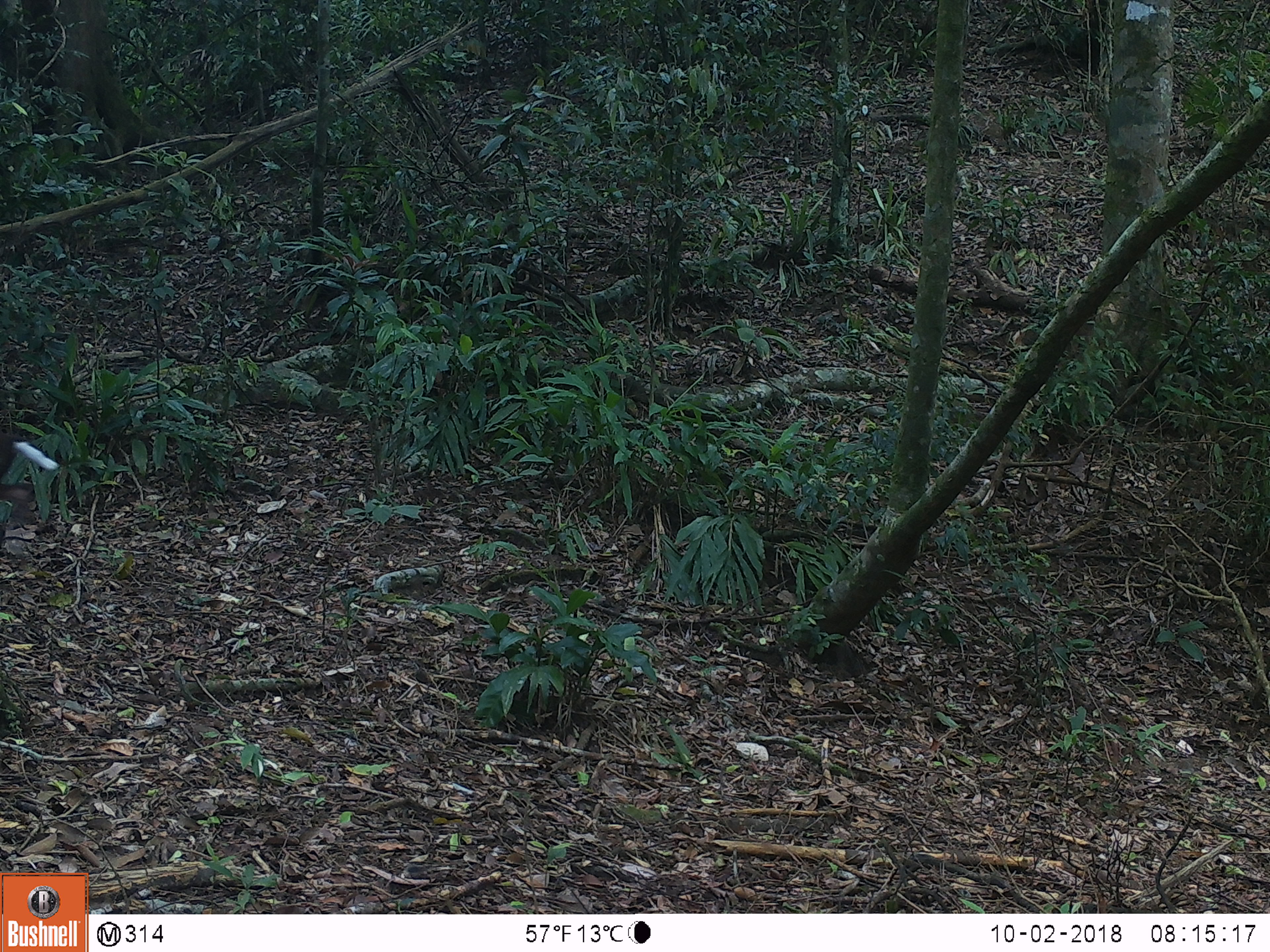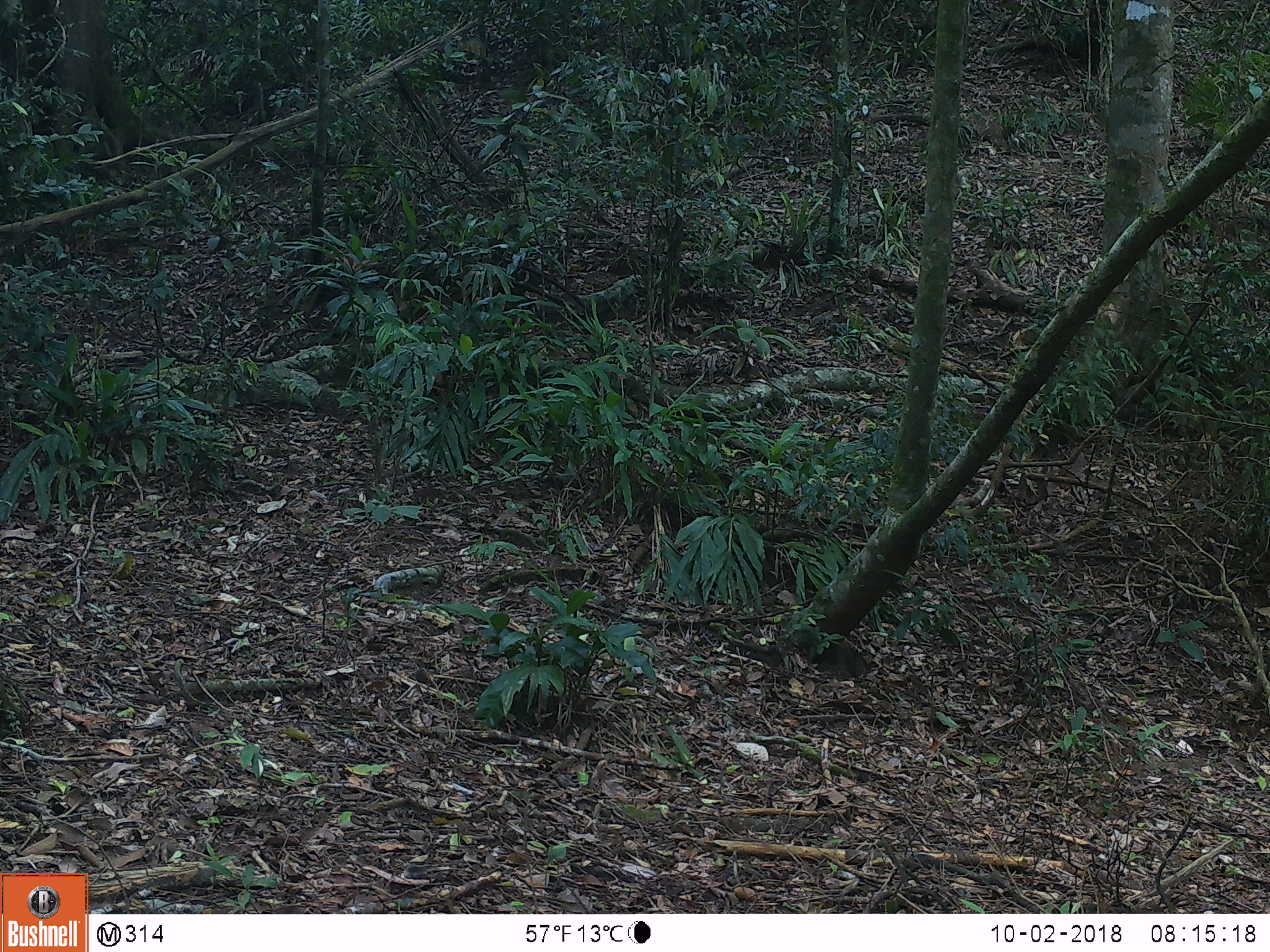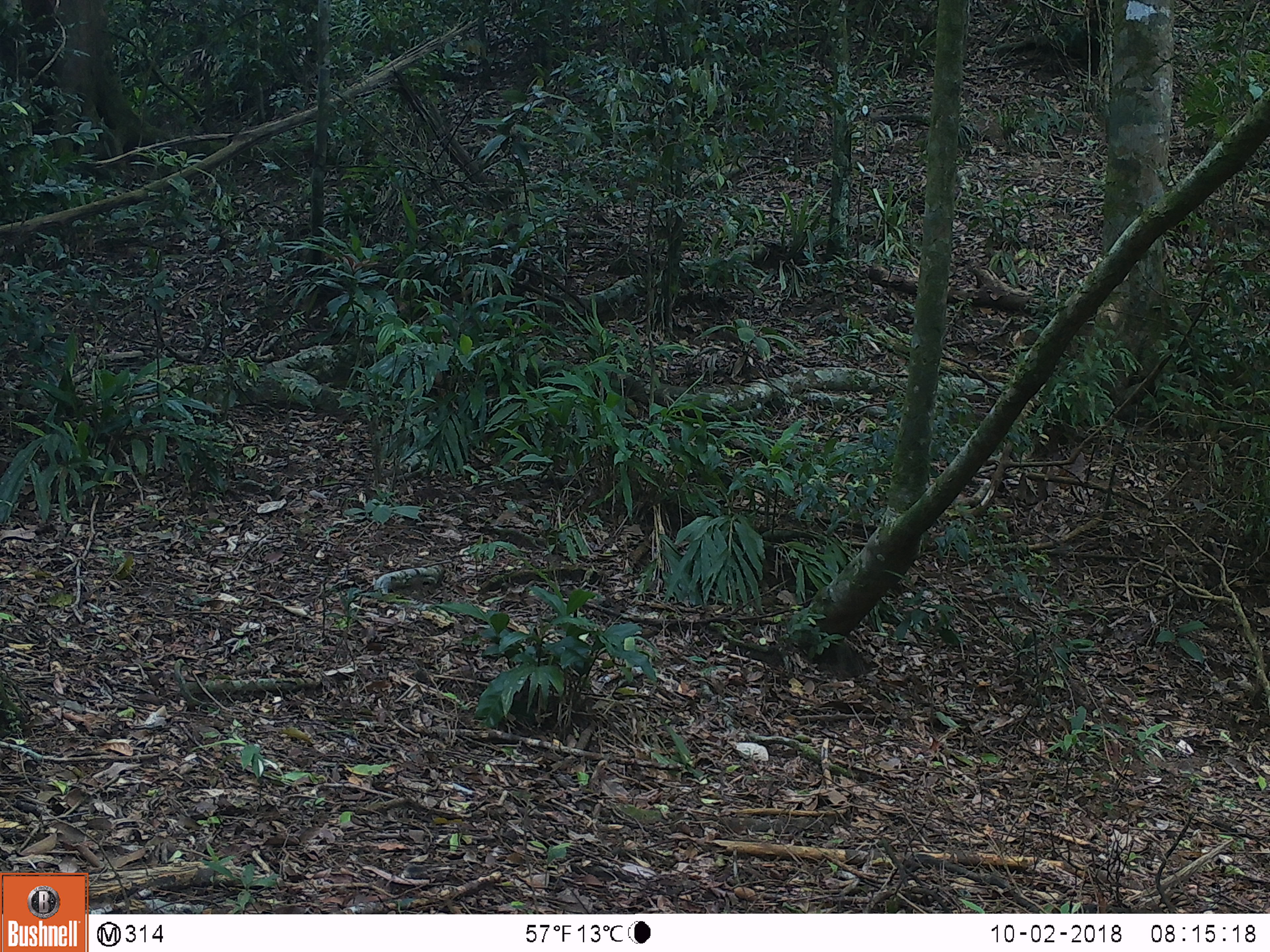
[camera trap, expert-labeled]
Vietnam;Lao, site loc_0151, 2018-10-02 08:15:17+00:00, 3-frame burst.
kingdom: Animalia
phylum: Chordata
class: Mammalia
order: Artiodactyla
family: Cervidae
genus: Muntiacus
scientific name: Muntiacus rooseveltorum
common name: roosevelt's muntjac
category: roosevelts muntjac group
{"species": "roosevelts muntjac group (roosevelt's muntjac) (Muntiacus rooseveltorum)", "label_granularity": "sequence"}